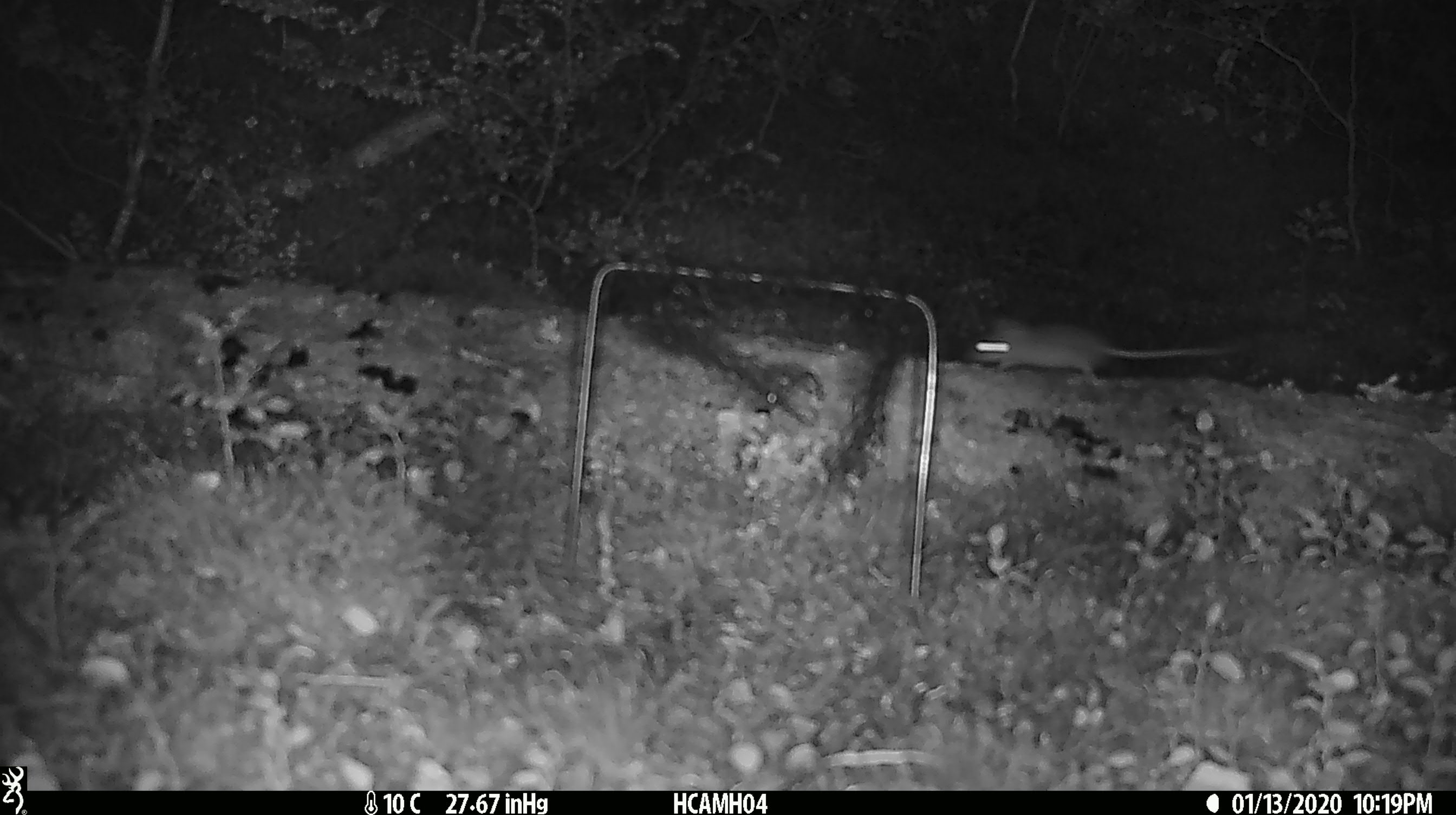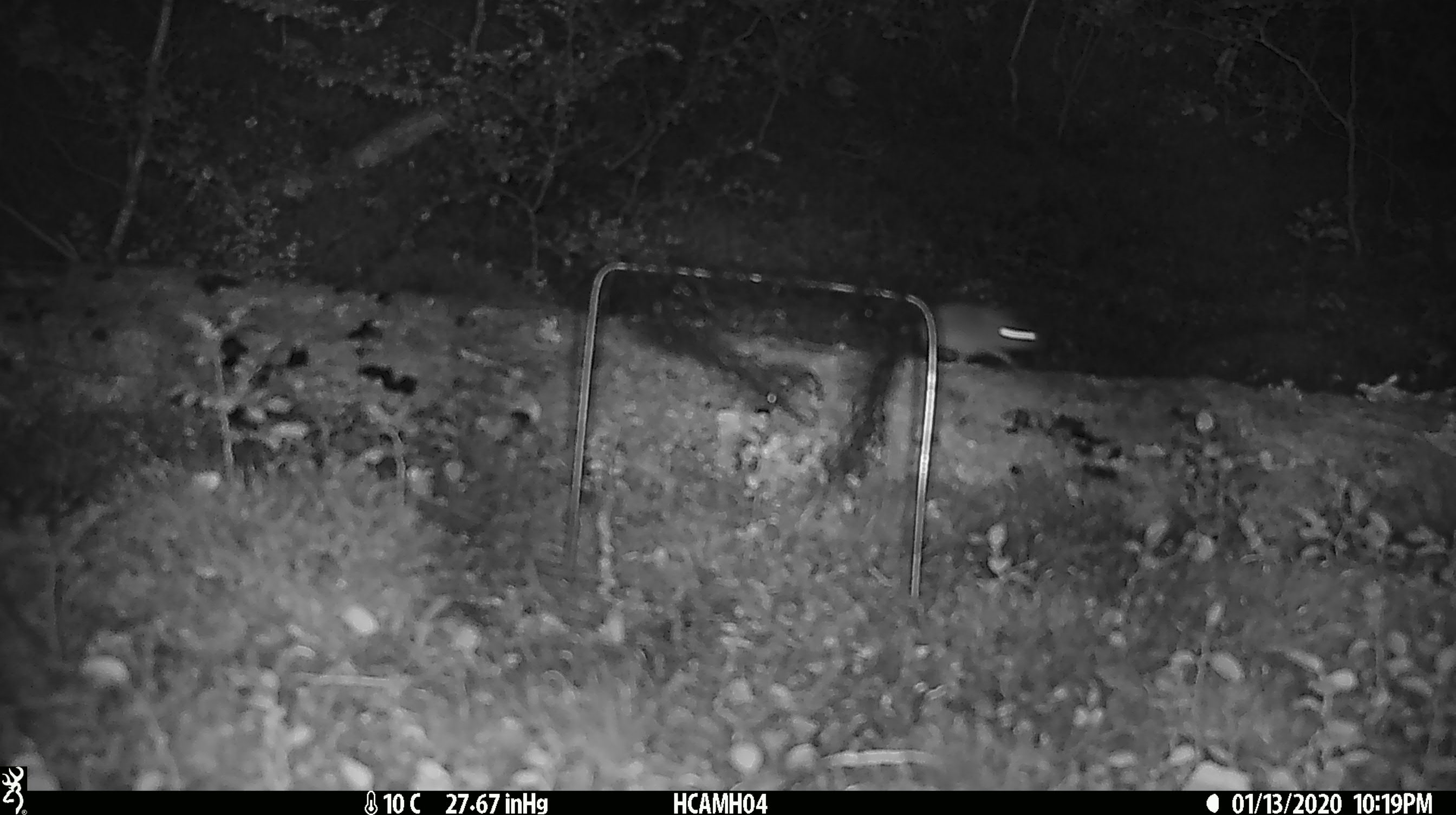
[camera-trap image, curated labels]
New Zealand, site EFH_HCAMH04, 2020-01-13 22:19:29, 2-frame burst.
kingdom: Animalia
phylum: Chordata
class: Mammalia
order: Rodentia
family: Muridae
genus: Mus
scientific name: Mus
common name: mouse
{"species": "mouse (Mus)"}